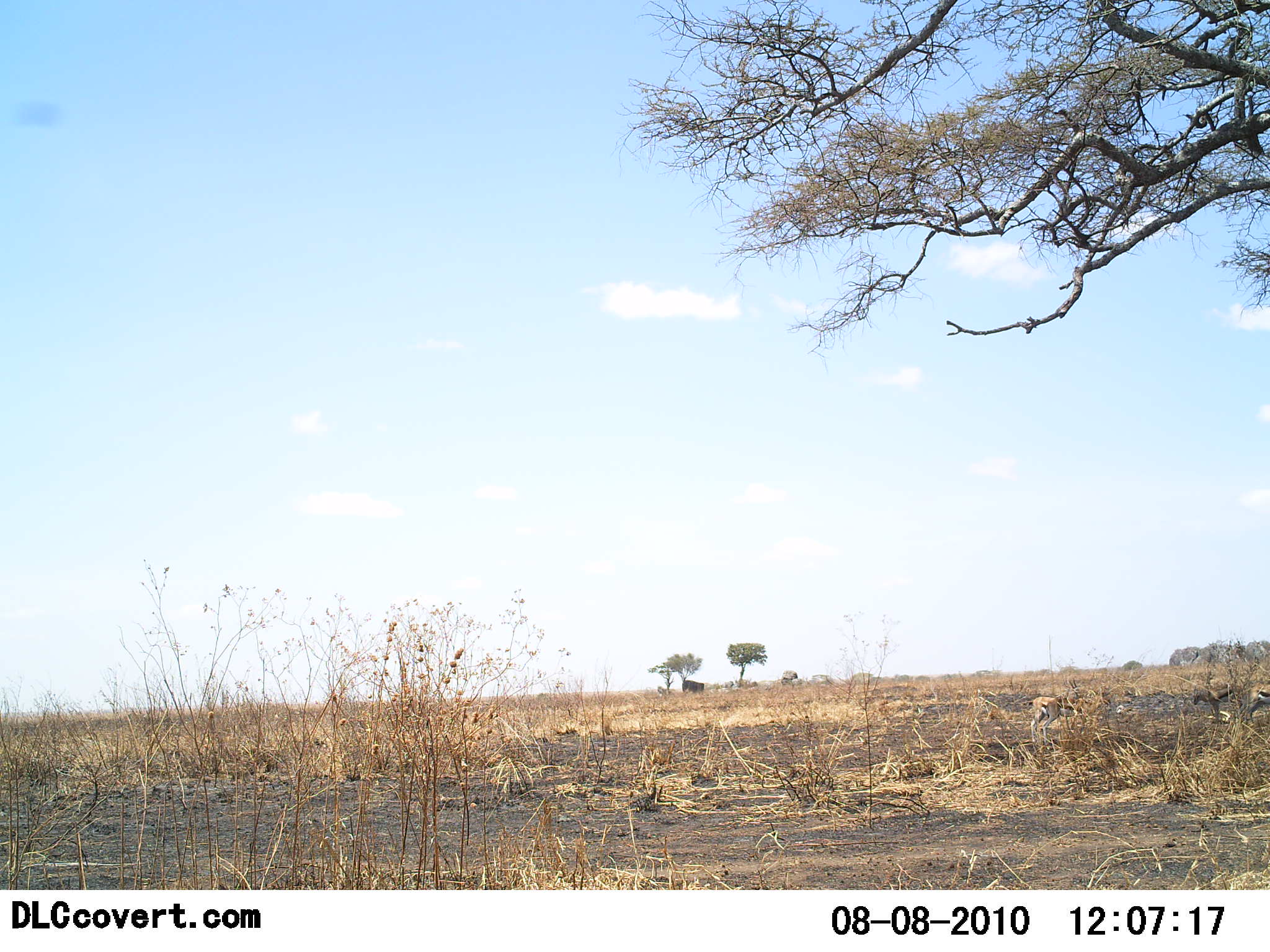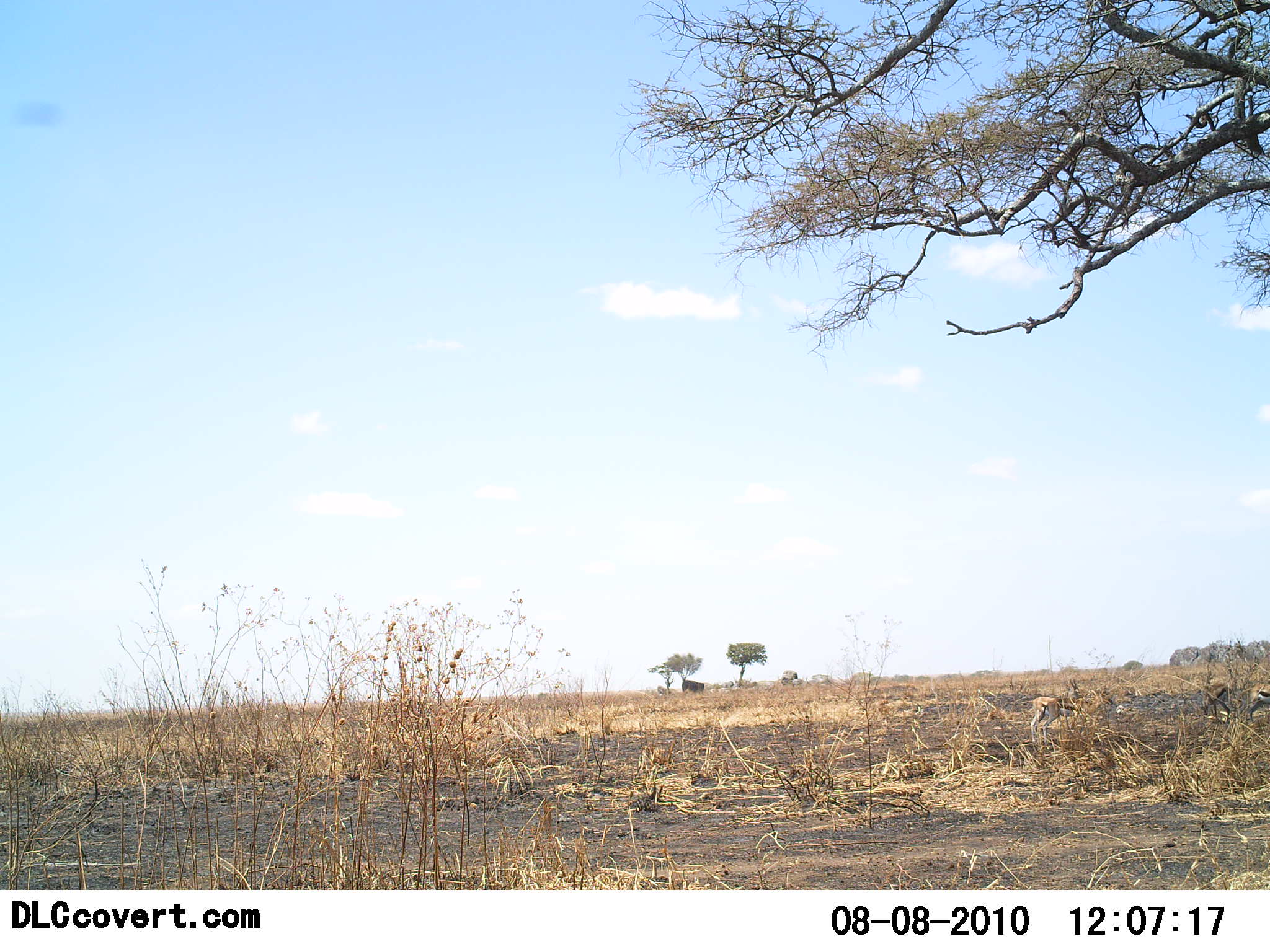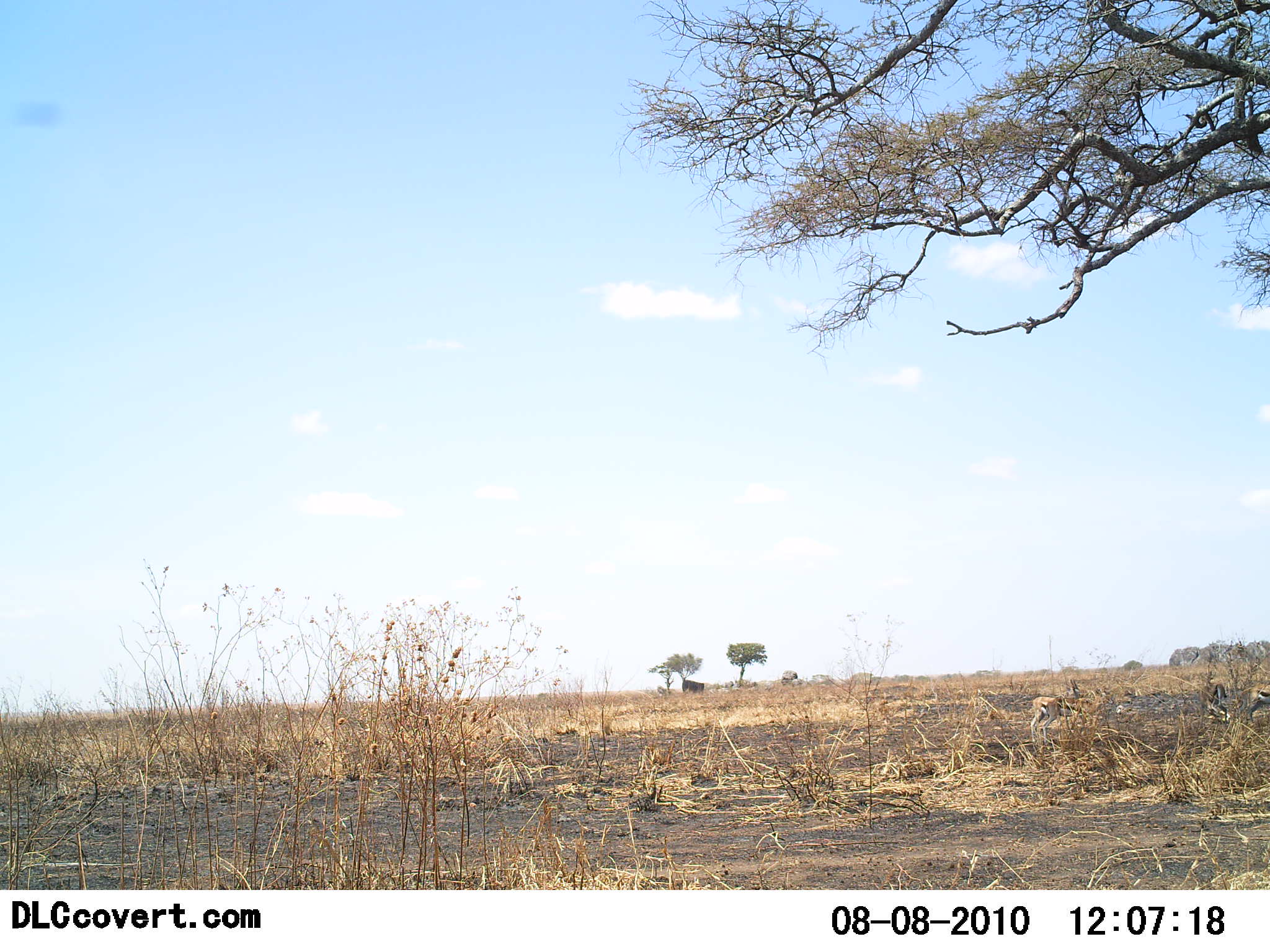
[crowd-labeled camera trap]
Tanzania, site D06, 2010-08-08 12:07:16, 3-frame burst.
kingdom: Animalia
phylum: Chordata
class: Mammalia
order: Artiodactyla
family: Bovidae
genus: Eudorcas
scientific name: Eudorcas thomsonii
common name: thomson's gazelle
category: gazellethomsons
Gazellethomsons (thomson's gazelle) (Eudorcas thomsonii), count 3. Behavior (volunteer vote fractions): standing 80%, resting 10%, moving 20%, interacting 0%. Young present (vote fraction): 10%. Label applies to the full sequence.